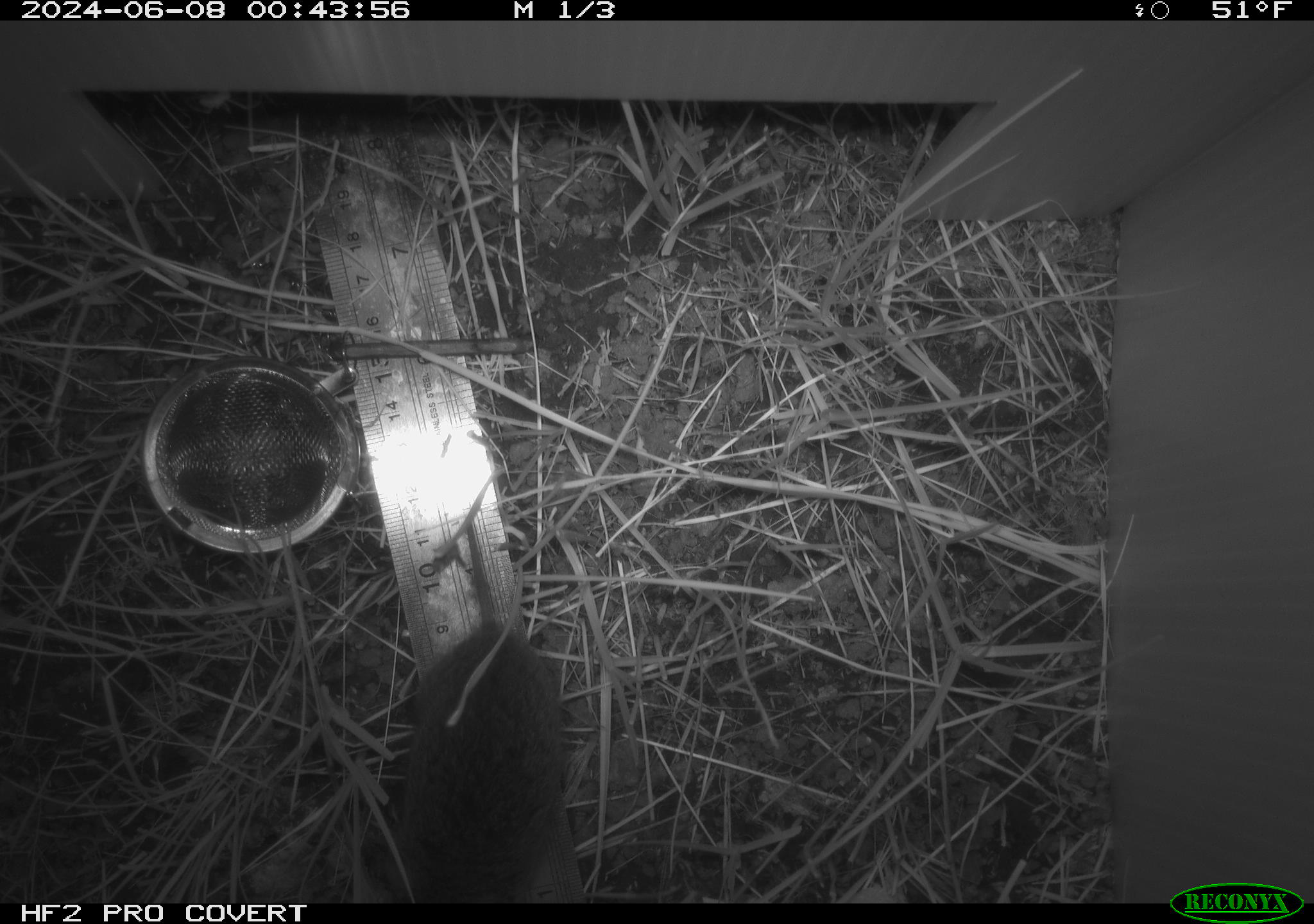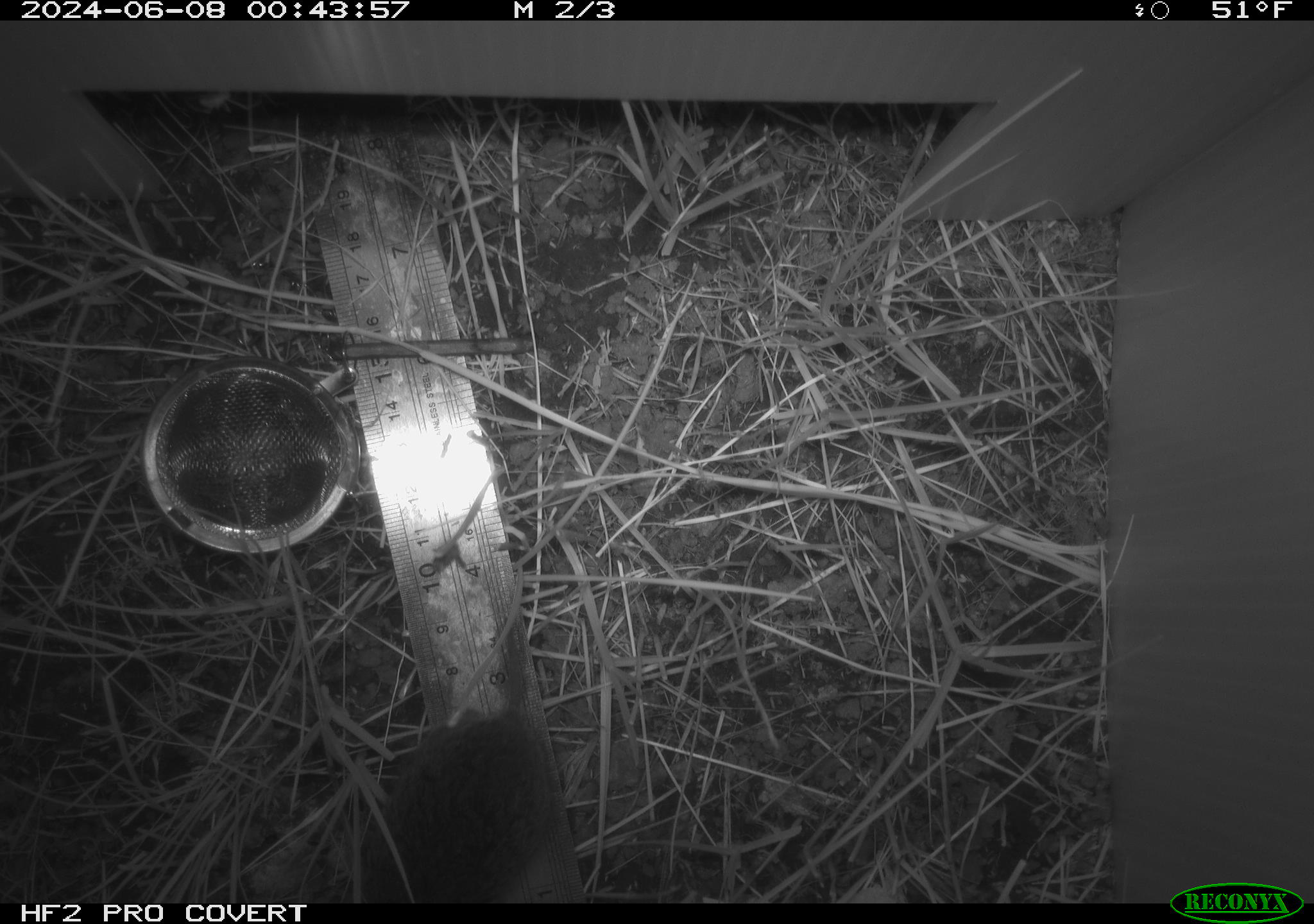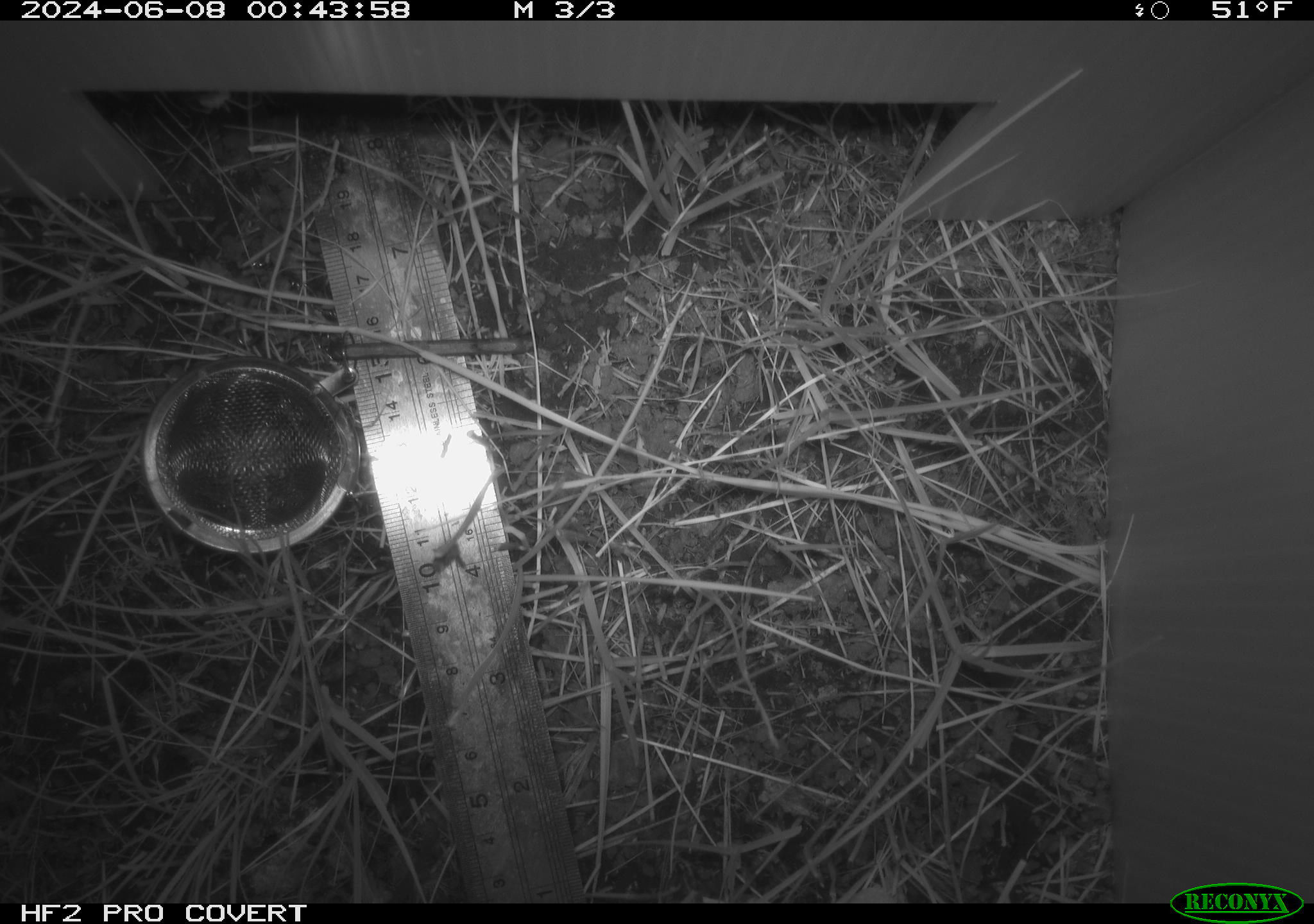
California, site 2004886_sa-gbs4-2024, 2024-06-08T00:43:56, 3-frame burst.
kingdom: Animalia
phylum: Chordata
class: Mammalia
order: Rodentia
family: Cricetidae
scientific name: Arvicolinae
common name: voles, lemmings, and muskrats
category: arvicolinae subfamily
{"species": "arvicolinae subfamily (voles, lemmings, and muskrats) (Arvicolinae)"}